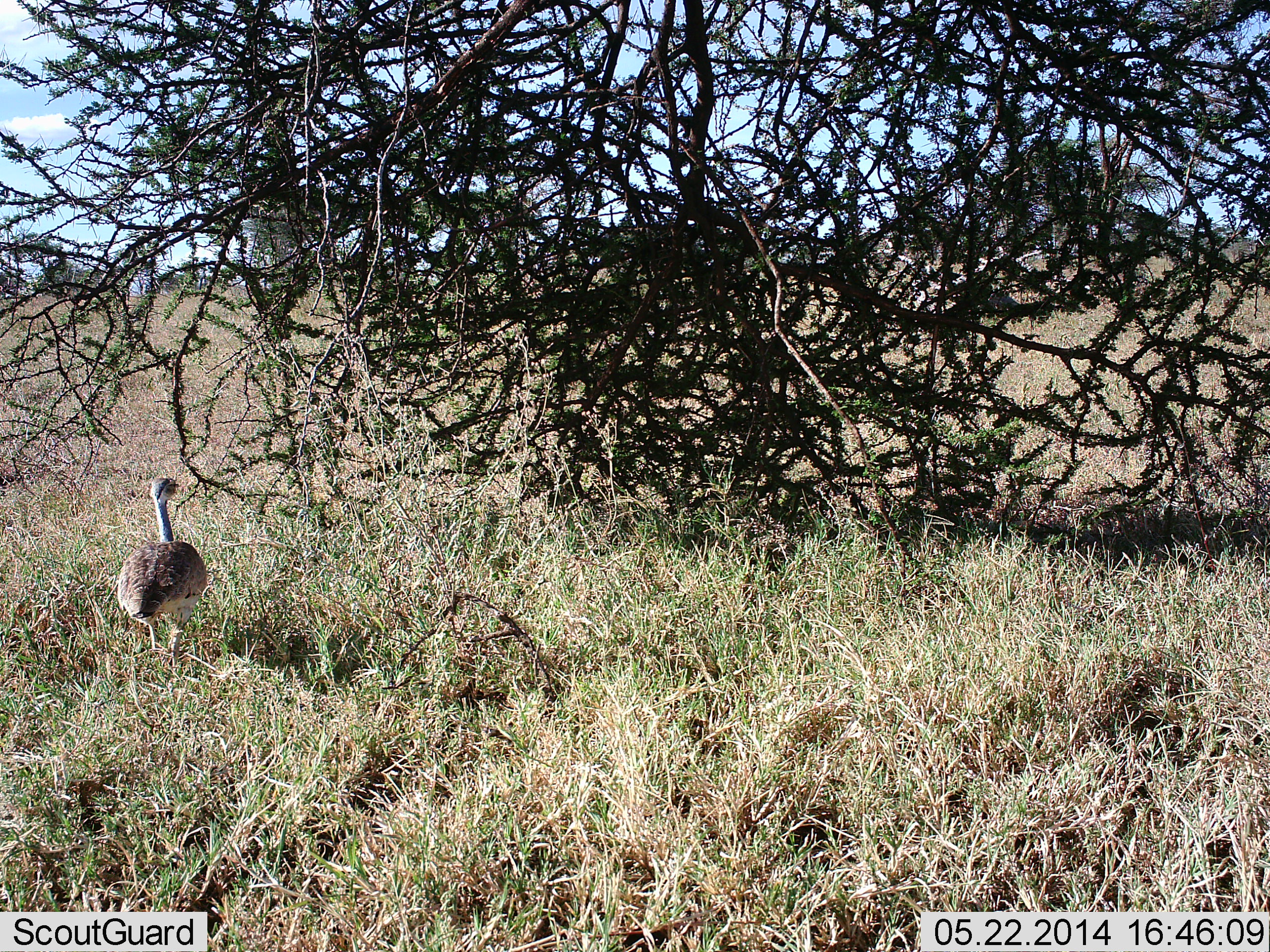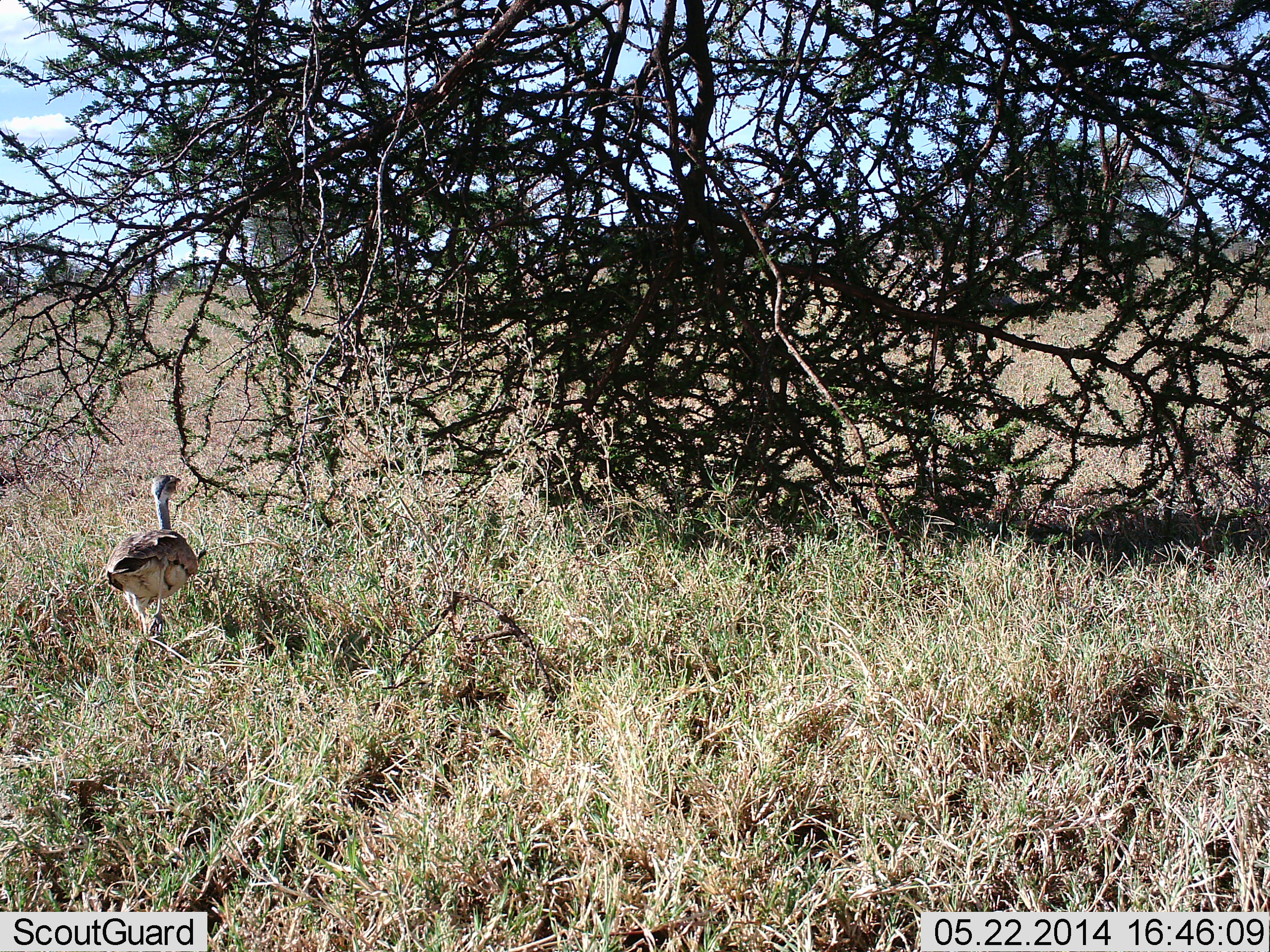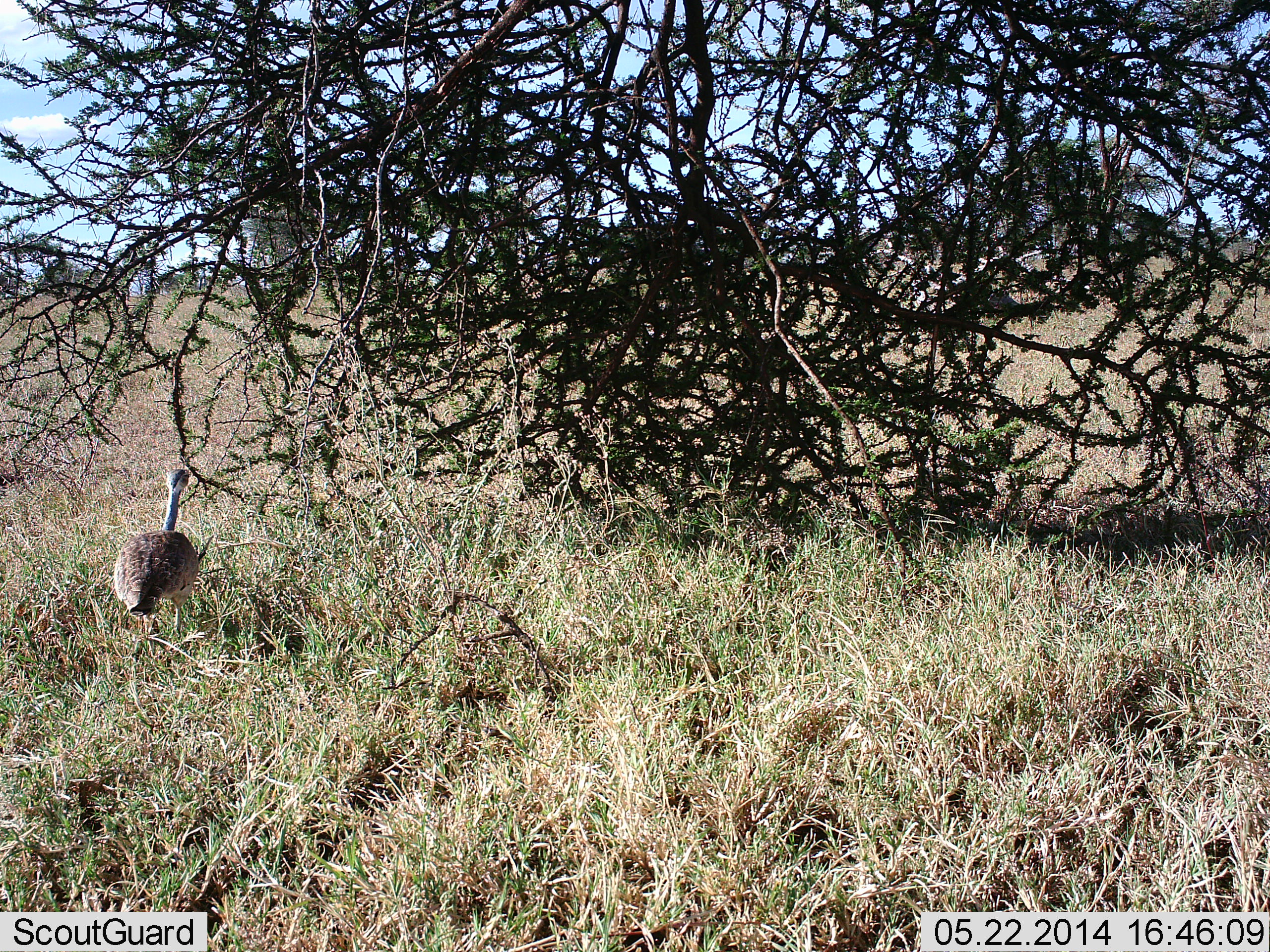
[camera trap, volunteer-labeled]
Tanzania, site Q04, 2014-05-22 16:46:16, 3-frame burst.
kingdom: Animalia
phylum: Chordata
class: Aves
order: Otidiformes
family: Otididae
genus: Ardeotis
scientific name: Ardeotis kori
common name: kori bustard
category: koribustard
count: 1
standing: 40%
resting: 0%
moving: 60%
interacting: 0%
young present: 0%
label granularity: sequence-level